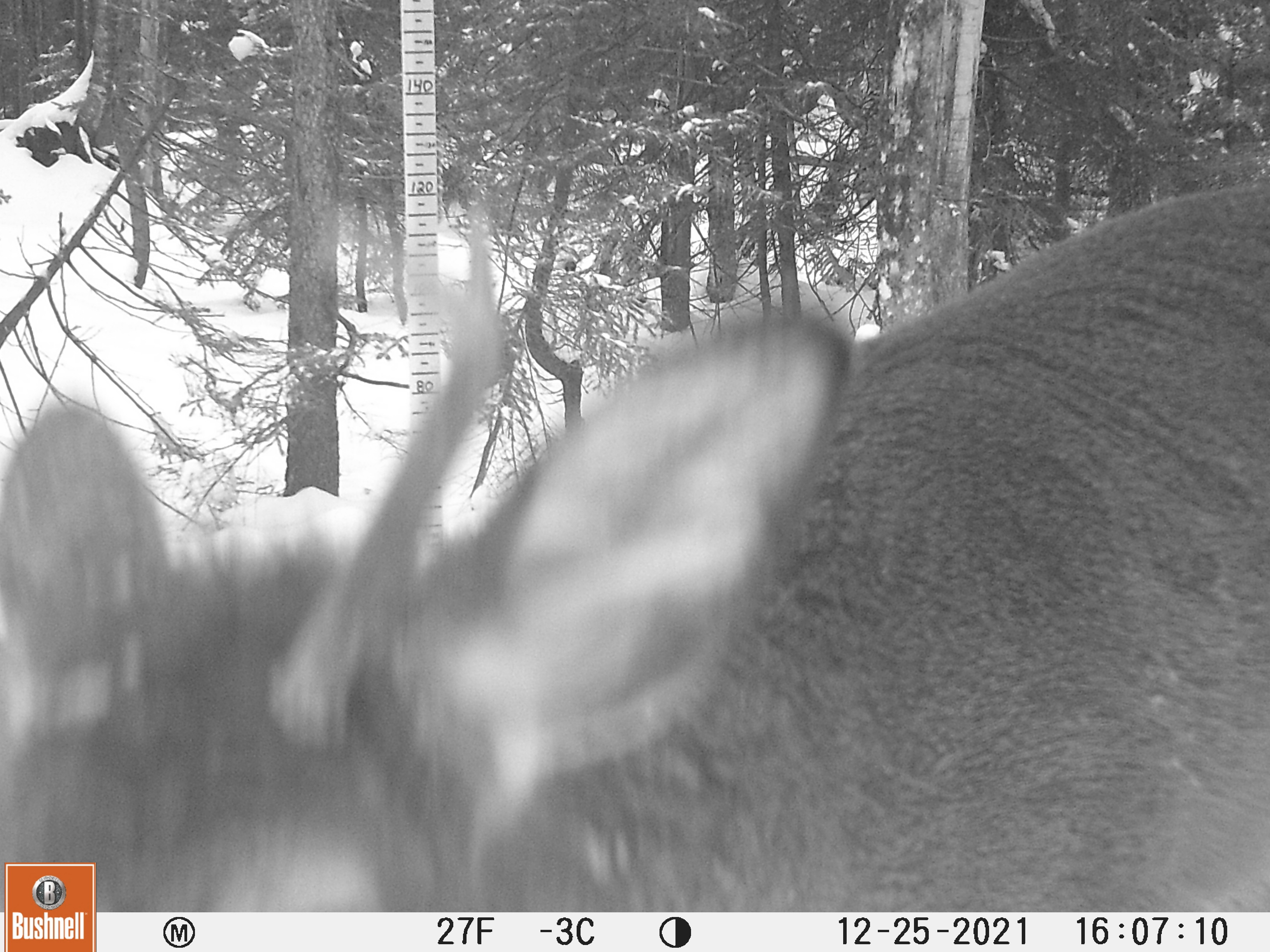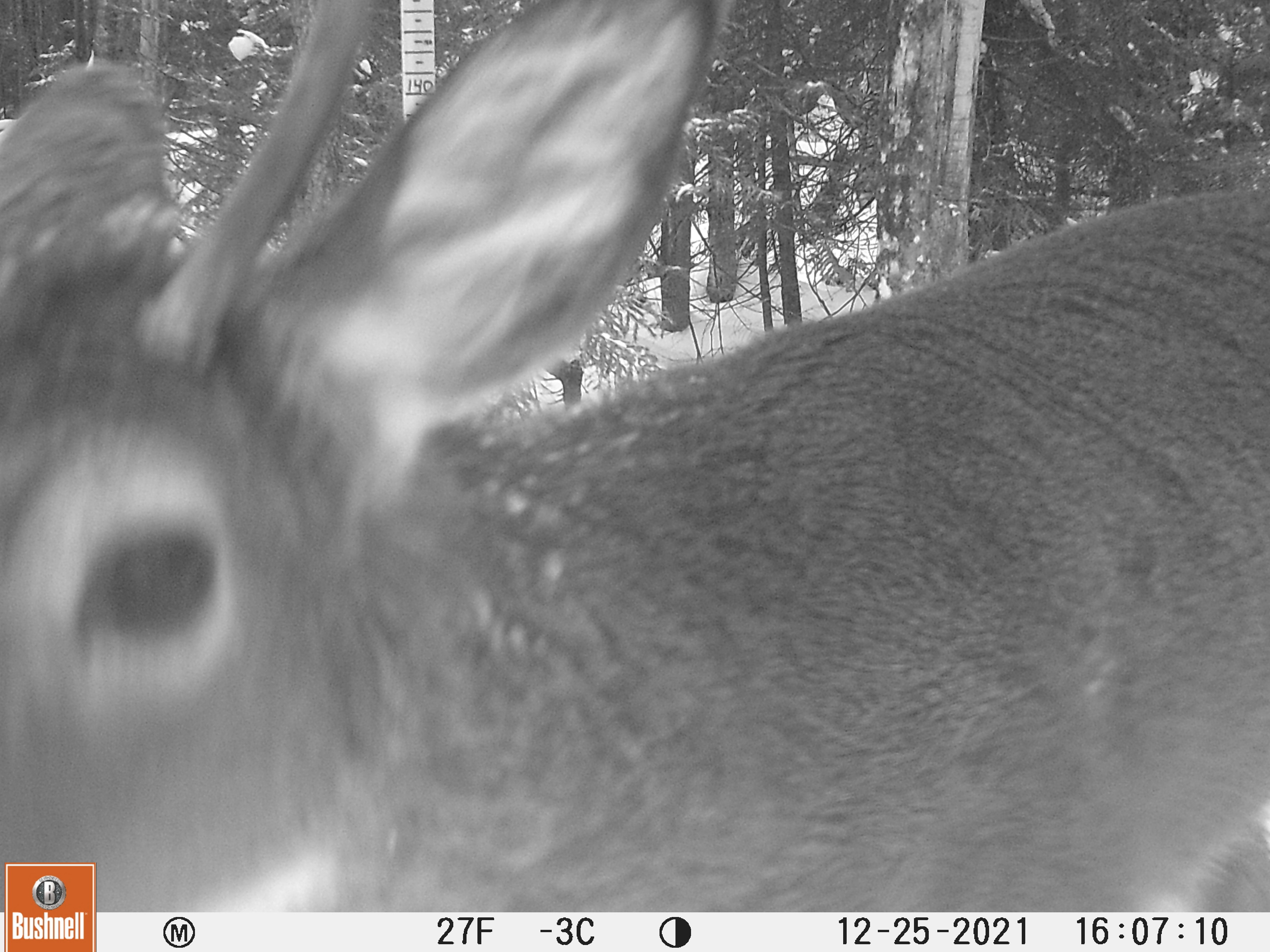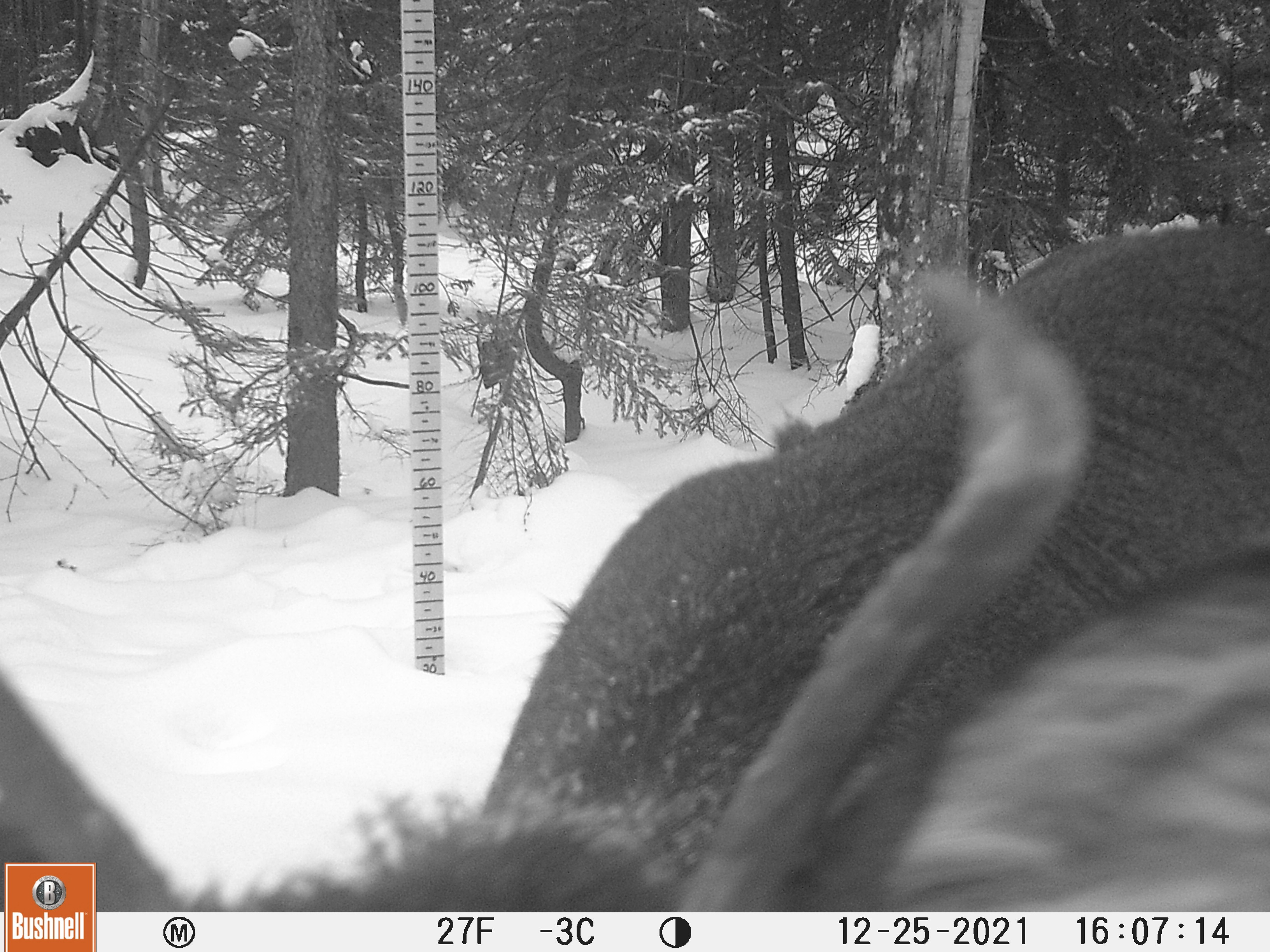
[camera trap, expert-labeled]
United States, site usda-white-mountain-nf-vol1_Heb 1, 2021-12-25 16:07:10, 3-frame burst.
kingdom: Animalia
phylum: Chordata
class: Mammalia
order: Artiodactyla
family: Cervidae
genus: Odocoileus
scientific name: Odocoileus virginianus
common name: white-tailed deer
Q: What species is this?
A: White-tailed deer (Odocoileus virginianus).